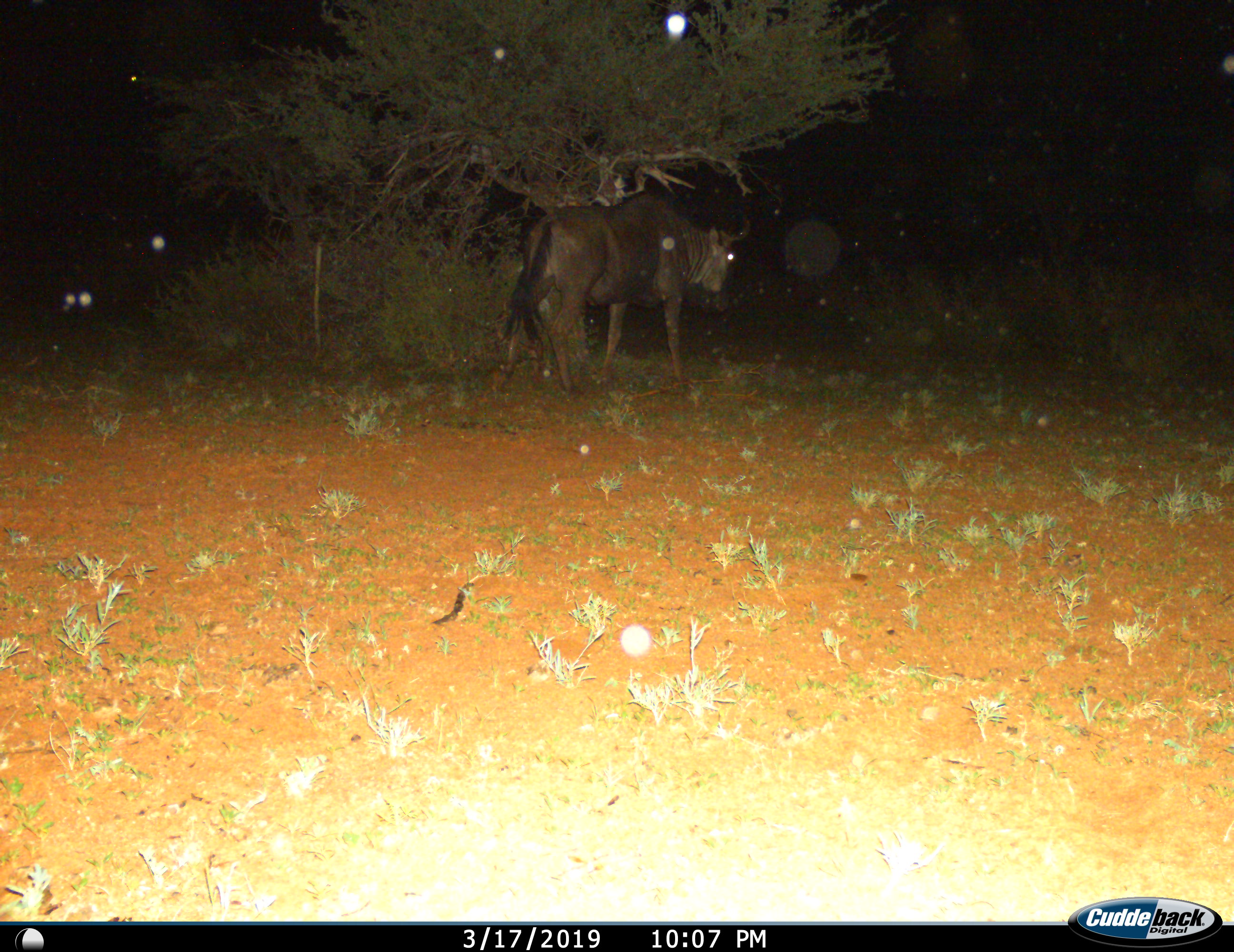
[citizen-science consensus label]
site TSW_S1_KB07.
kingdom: Animalia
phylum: Chordata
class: Mammalia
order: Artiodactyla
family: Bovidae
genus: Connochaetes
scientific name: Connochaetes taurinus taurinus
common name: blue wildebeest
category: wildebeestblue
Wildebeestblue (blue wildebeest) (Connochaetes taurinus taurinus), count 1. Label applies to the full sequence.